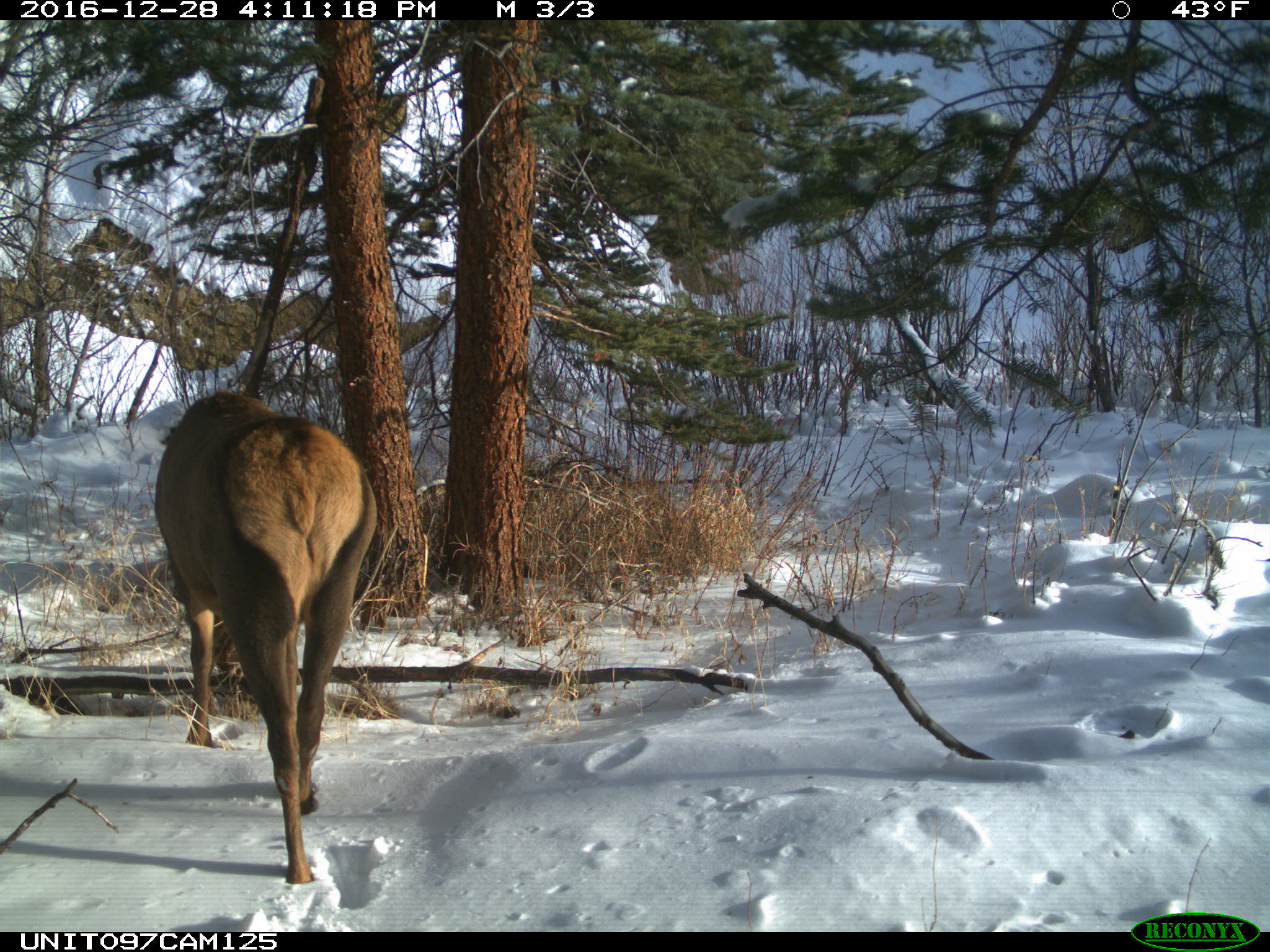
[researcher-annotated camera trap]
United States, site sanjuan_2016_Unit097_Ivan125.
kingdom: Animalia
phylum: Chordata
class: Mammalia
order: Artiodactyla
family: Cervidae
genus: Cervus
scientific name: Cervus elaphus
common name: red deer